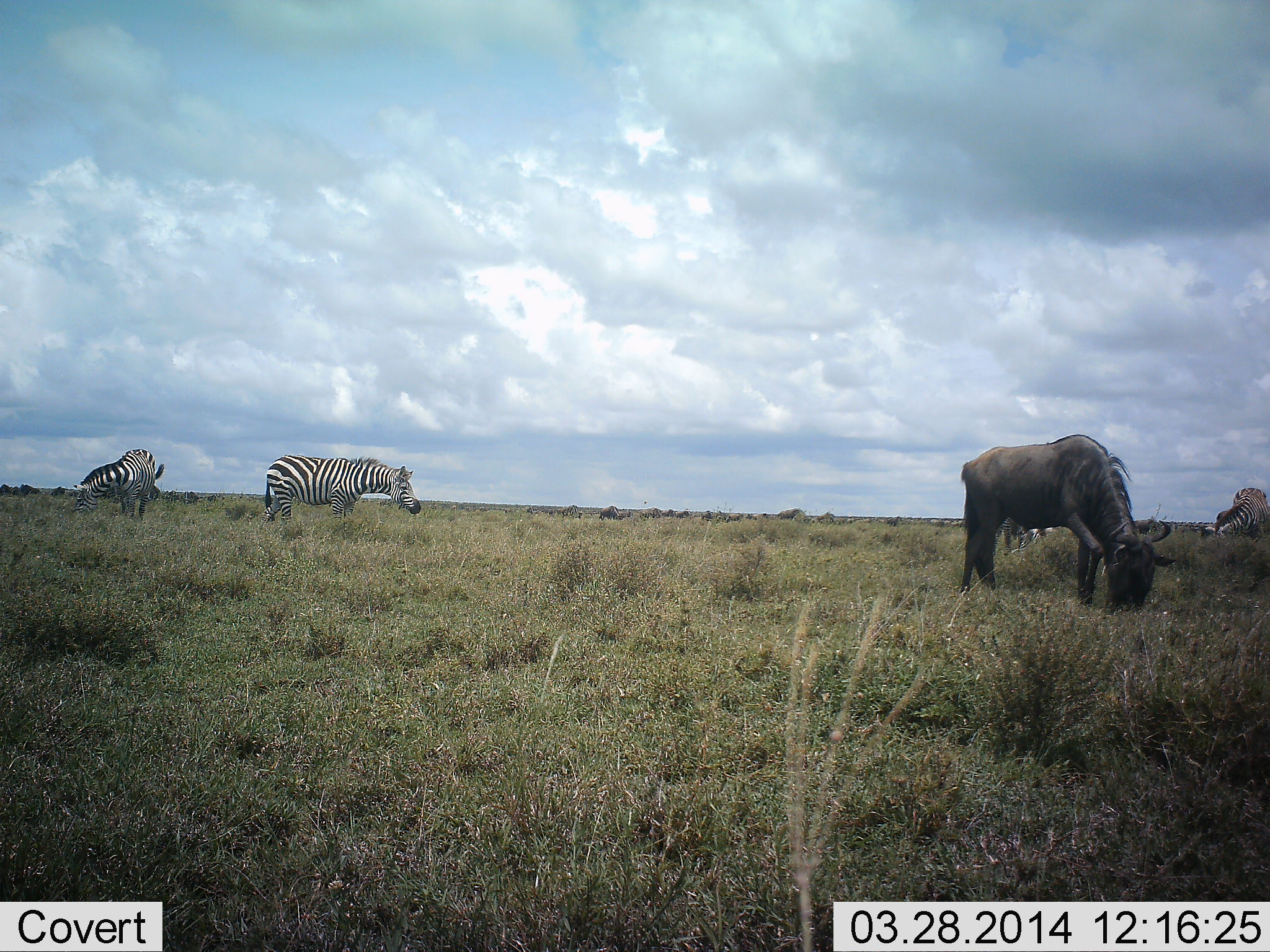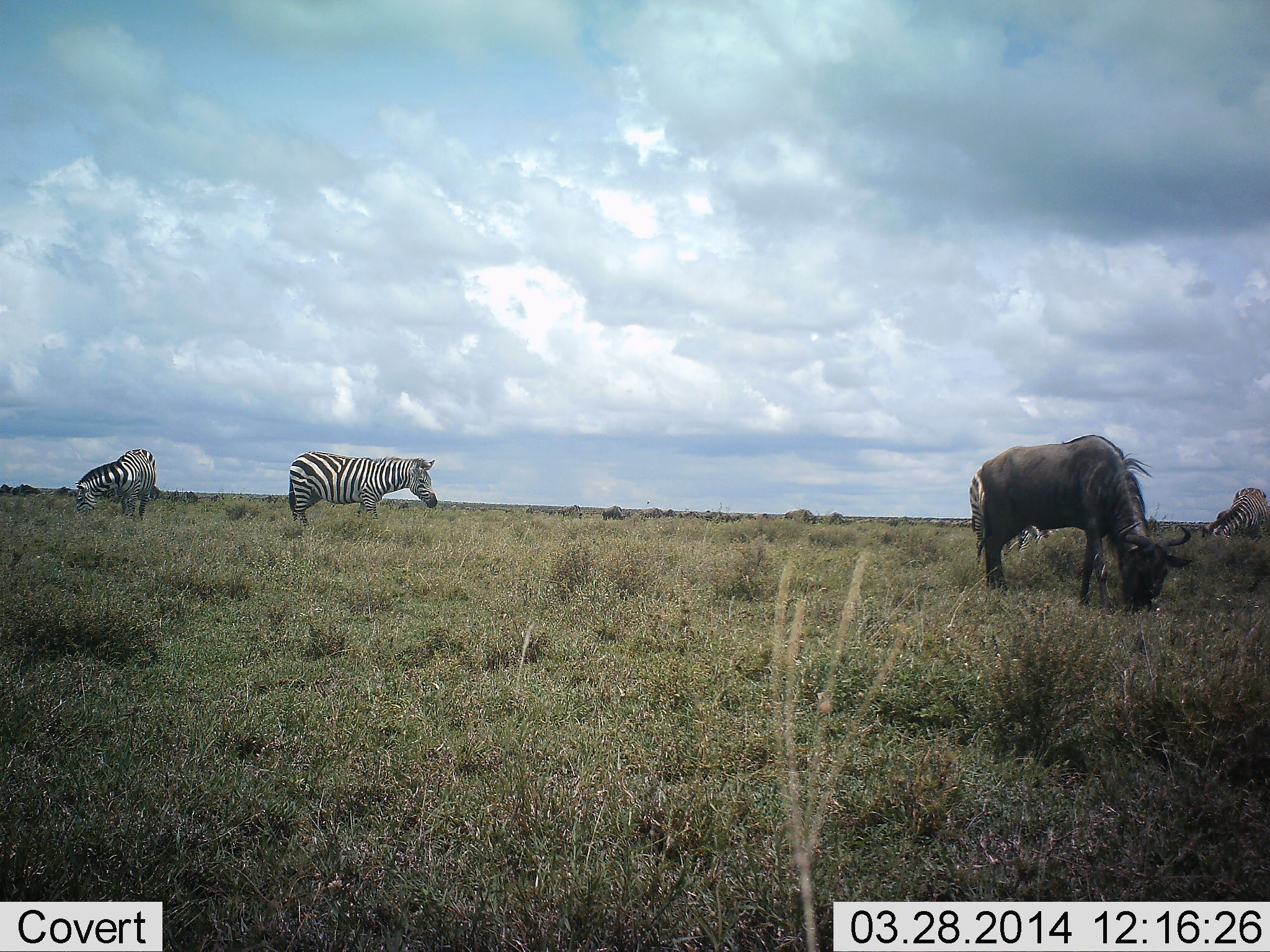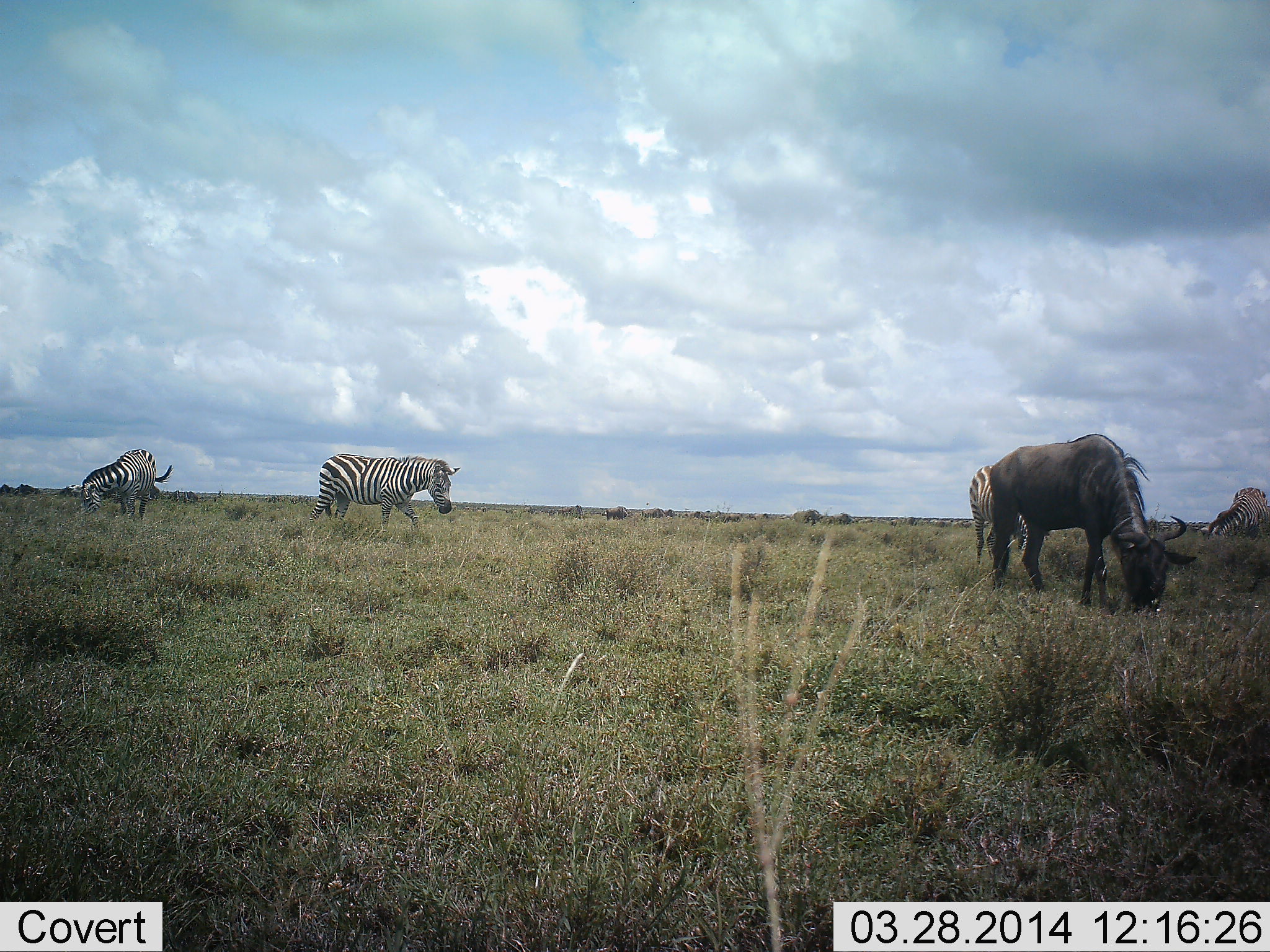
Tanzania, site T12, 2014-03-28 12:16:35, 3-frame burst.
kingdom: Animalia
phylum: Chordata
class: Mammalia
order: Artiodactyla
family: Bovidae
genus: Connochaetes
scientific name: Connochaetes taurinus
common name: blue wildebeest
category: wildebeest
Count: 1.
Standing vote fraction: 24%.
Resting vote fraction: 0%.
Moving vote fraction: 18%.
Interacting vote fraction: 0%.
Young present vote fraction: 0%.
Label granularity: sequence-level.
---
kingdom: Animalia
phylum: Chordata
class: Mammalia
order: Perissodactyla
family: Equidae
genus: Equus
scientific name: Equus quagga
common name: plains zebra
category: zebra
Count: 4.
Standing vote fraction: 54%.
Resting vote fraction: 3%.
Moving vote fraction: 41%.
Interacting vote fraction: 0%.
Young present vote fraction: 0%.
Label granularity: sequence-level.